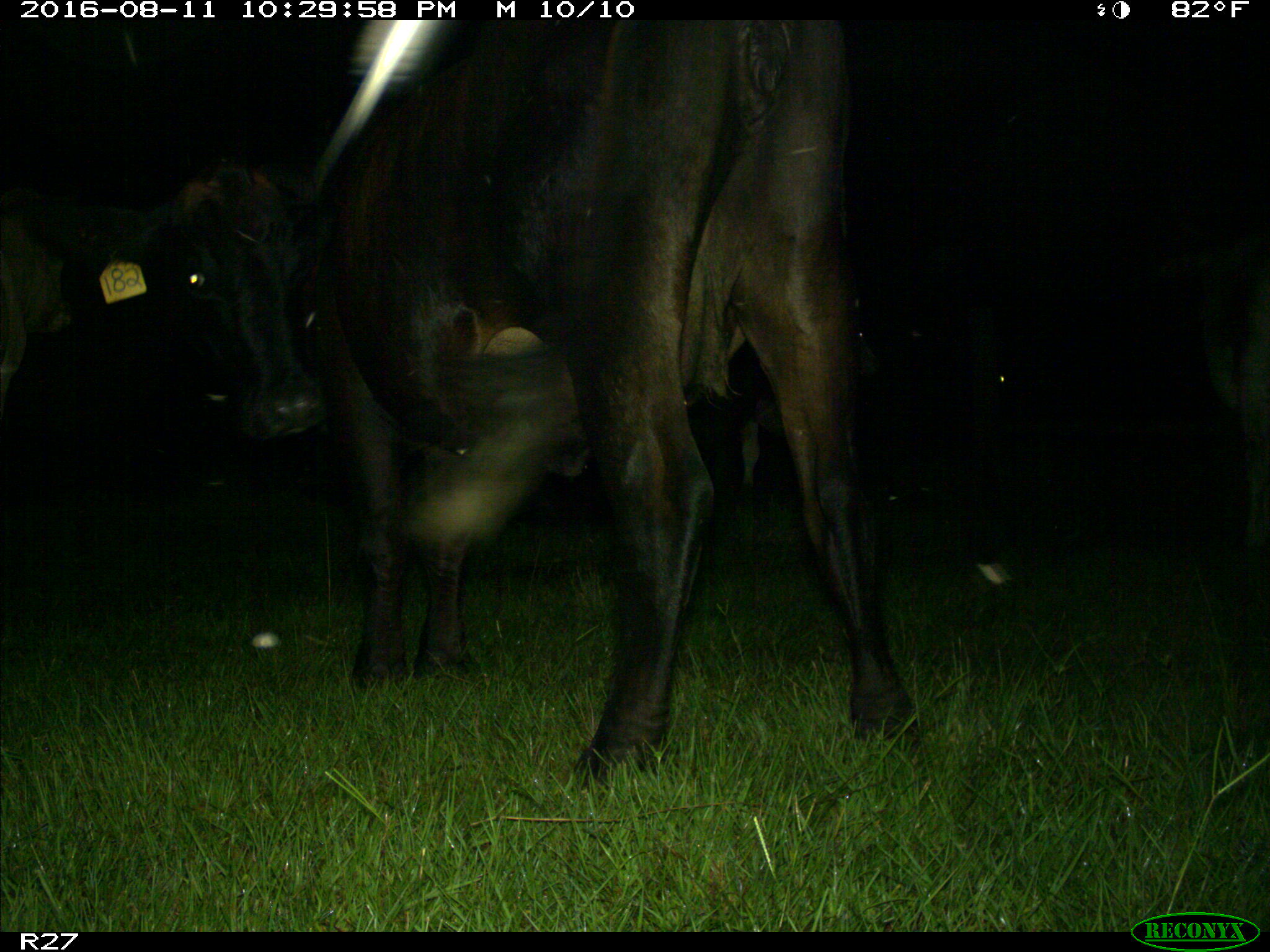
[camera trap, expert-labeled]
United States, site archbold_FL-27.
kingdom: Animalia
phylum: Chordata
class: Mammalia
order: Artiodactyla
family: Bovidae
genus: Bos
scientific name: Bos taurus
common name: domestic cow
Bos taurus (domestic cow).